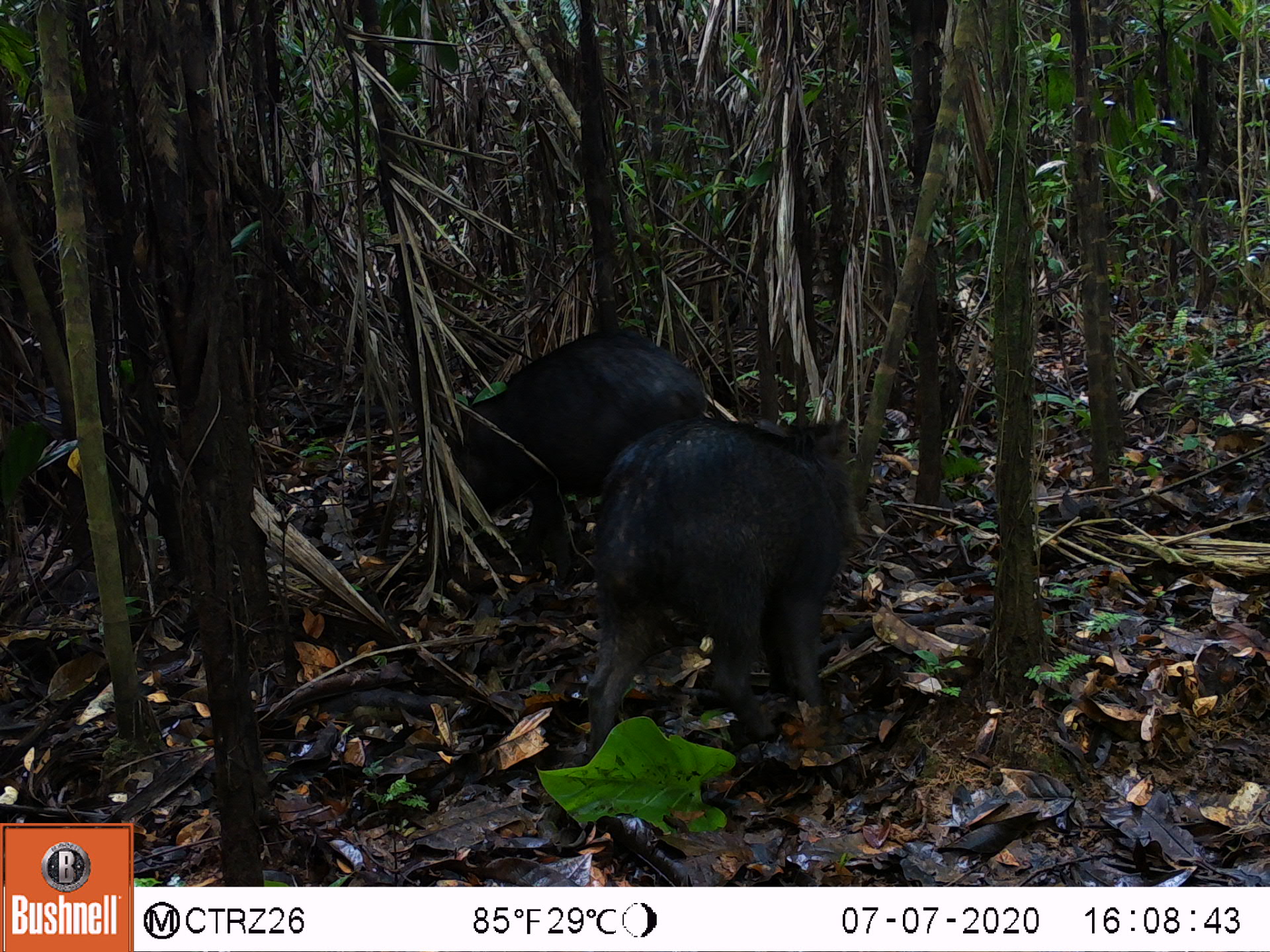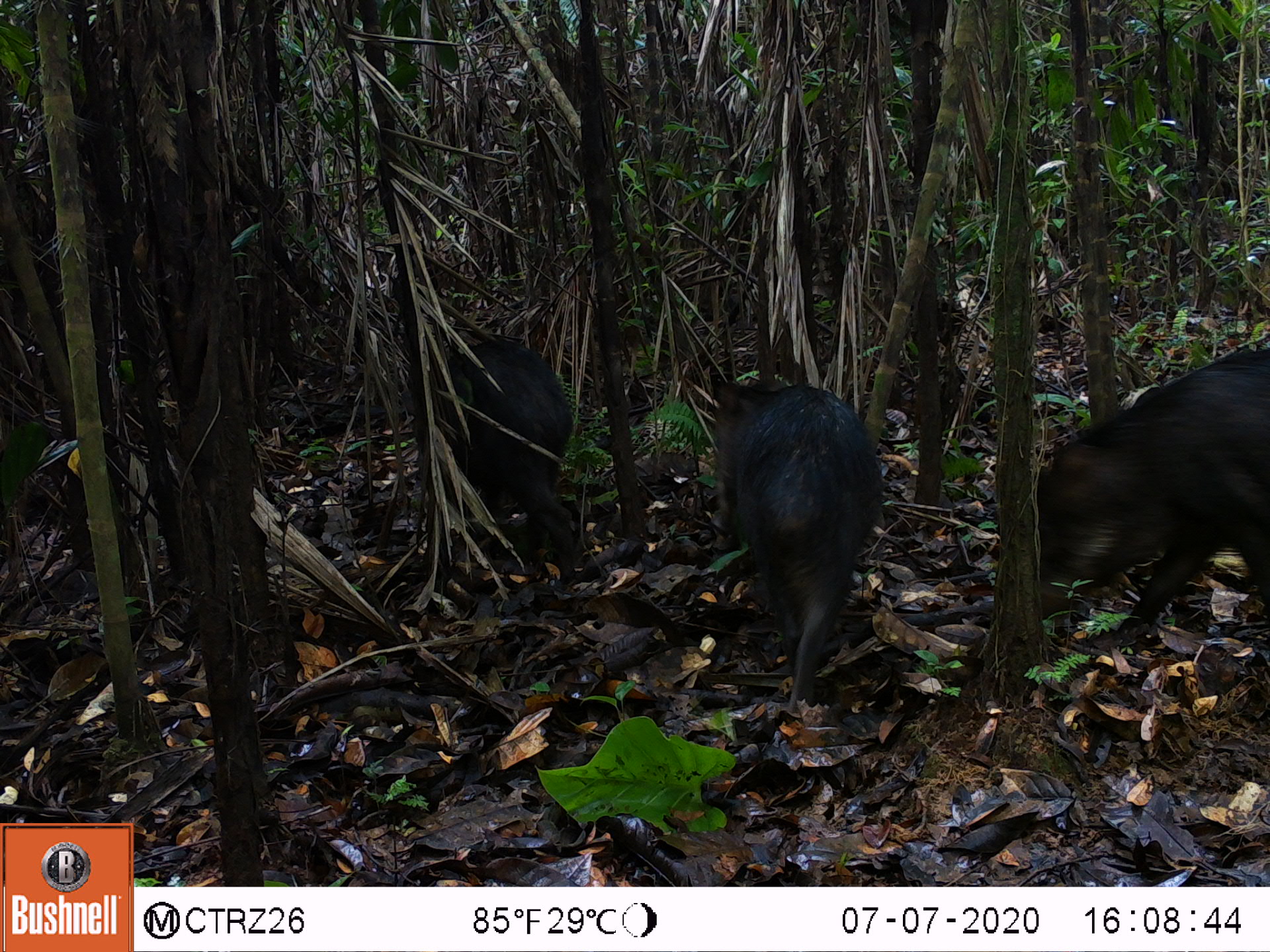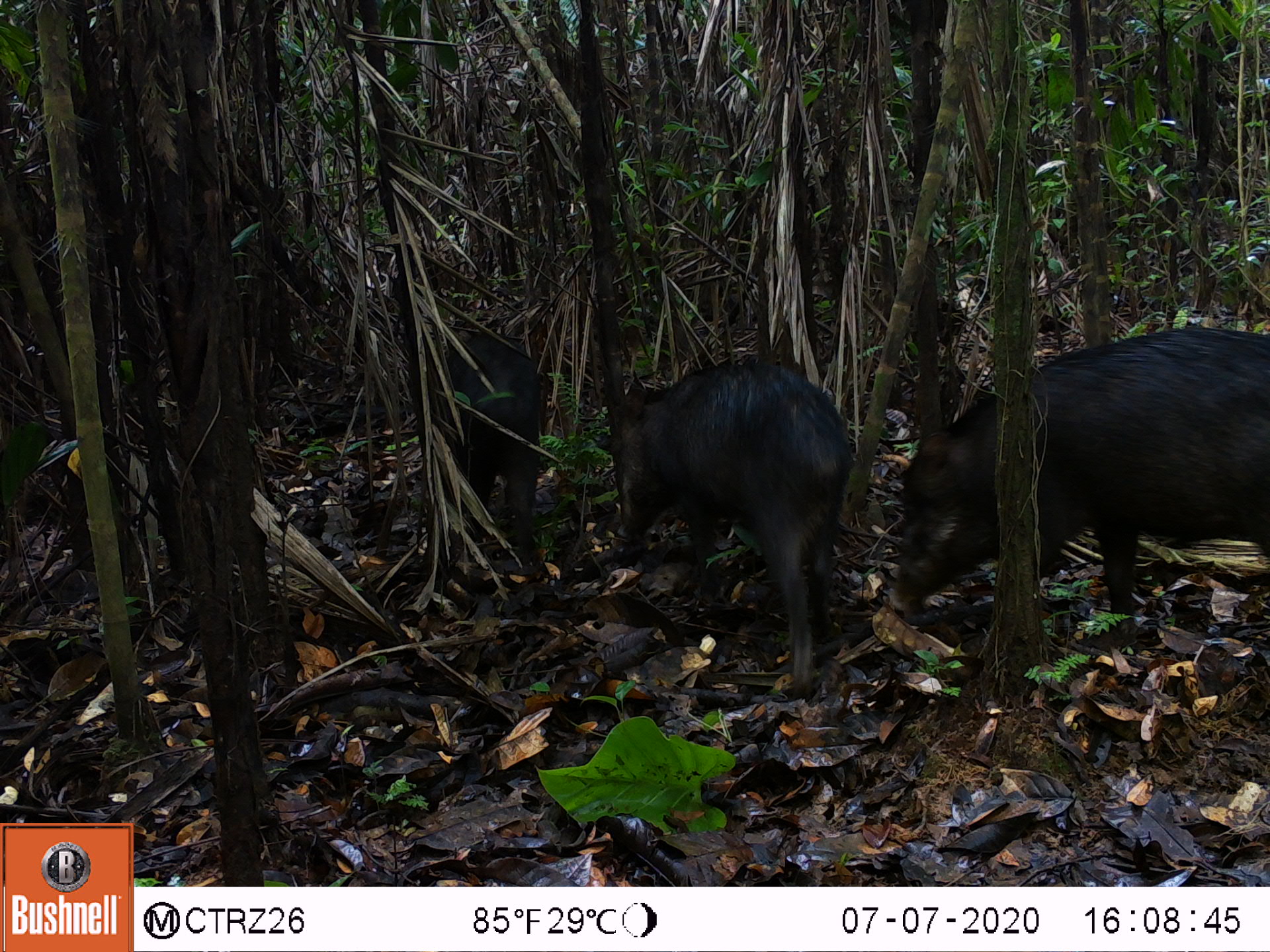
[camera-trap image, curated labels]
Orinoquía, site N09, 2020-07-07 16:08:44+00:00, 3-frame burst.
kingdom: Animalia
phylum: Chordata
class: Mammalia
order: Artiodactyla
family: Tayassuidae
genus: Tayassu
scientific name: Tayassu pecari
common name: white-lipped peccary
White-lipped peccary (Tayassu pecari).